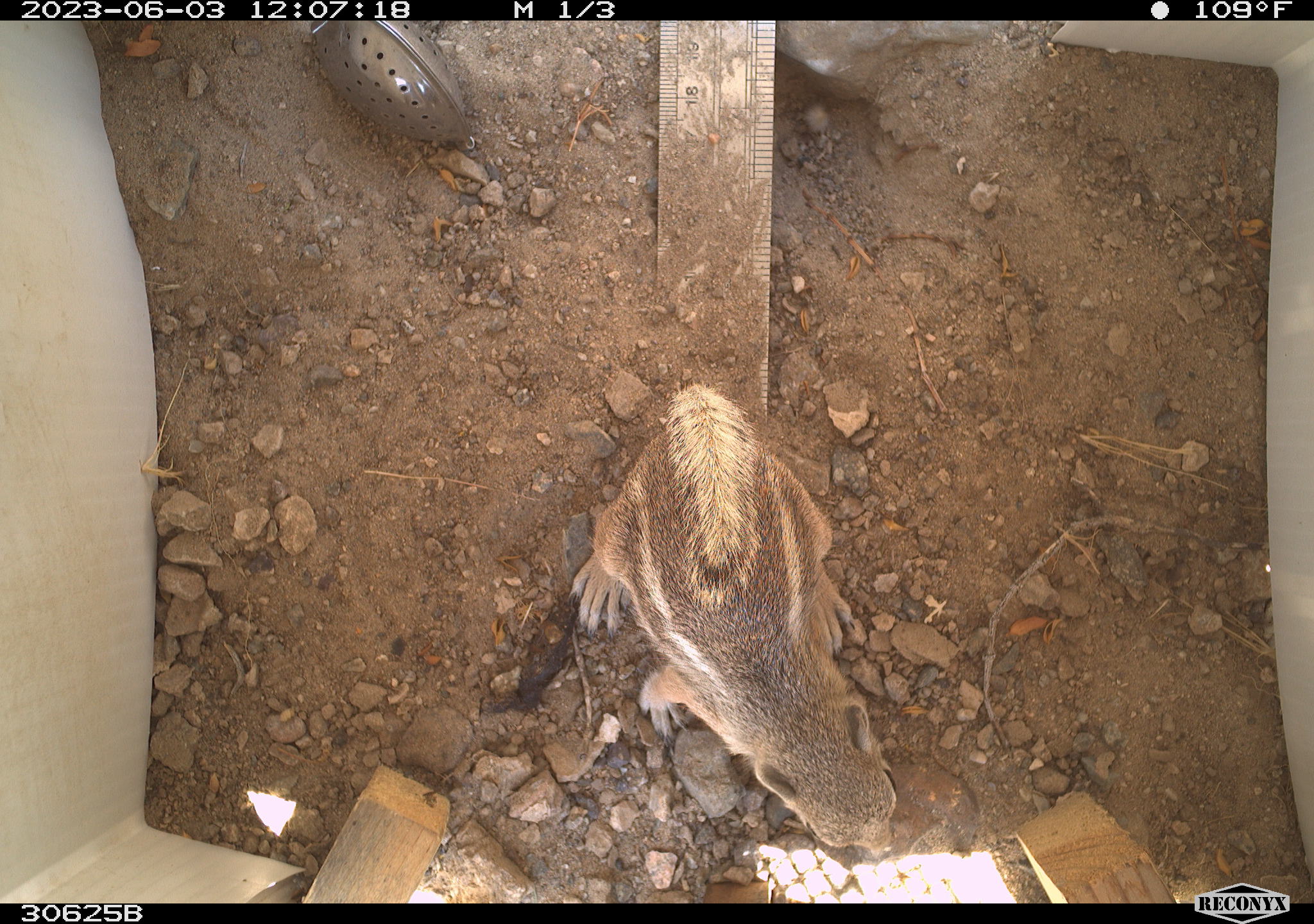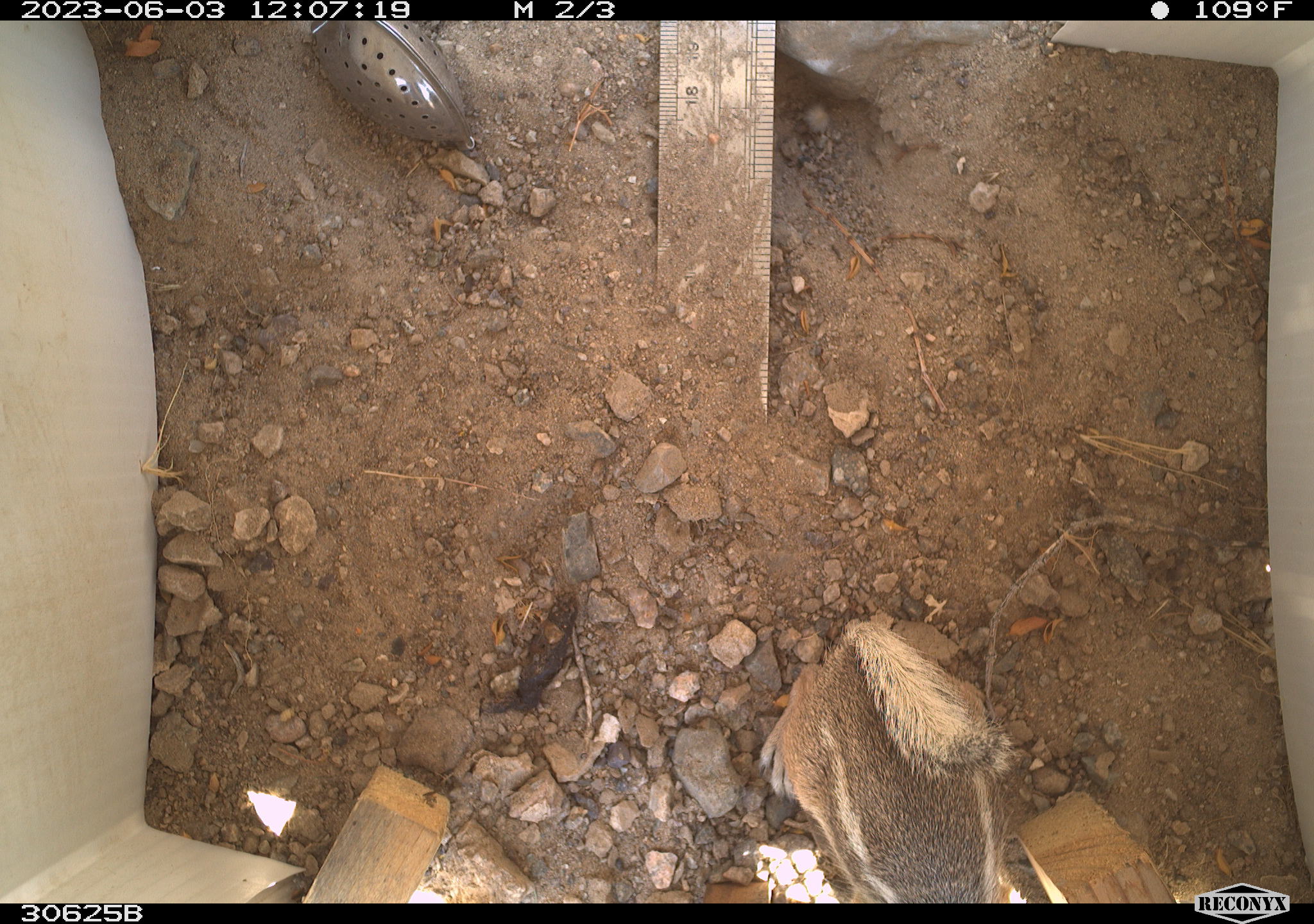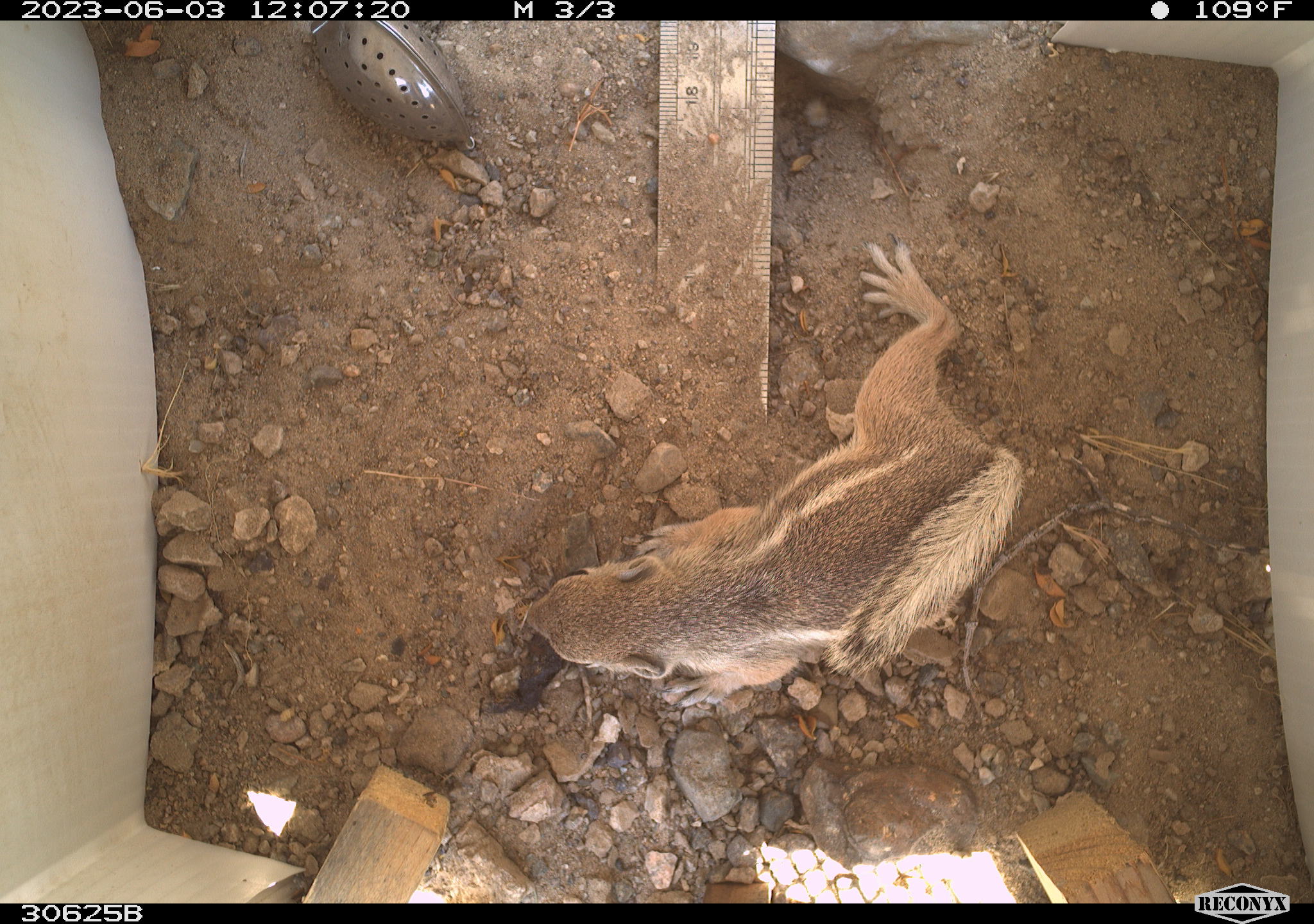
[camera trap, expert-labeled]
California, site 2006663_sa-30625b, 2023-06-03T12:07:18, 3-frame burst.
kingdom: Animalia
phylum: Chordata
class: Mammalia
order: Rodentia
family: Sciuridae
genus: Ammospermophilus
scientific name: Ammospermophilus leucurus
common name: white-tailed antelope squirrel